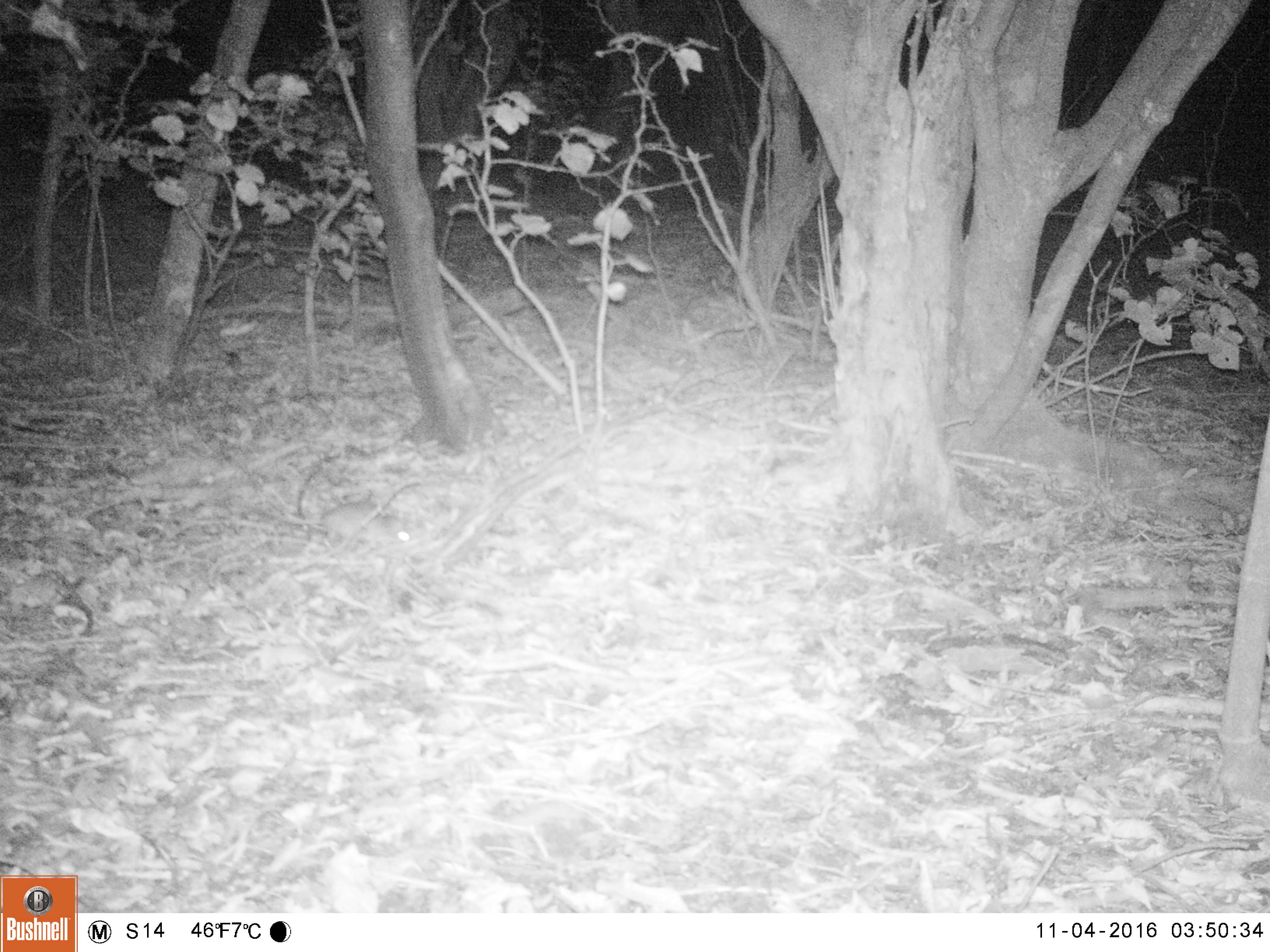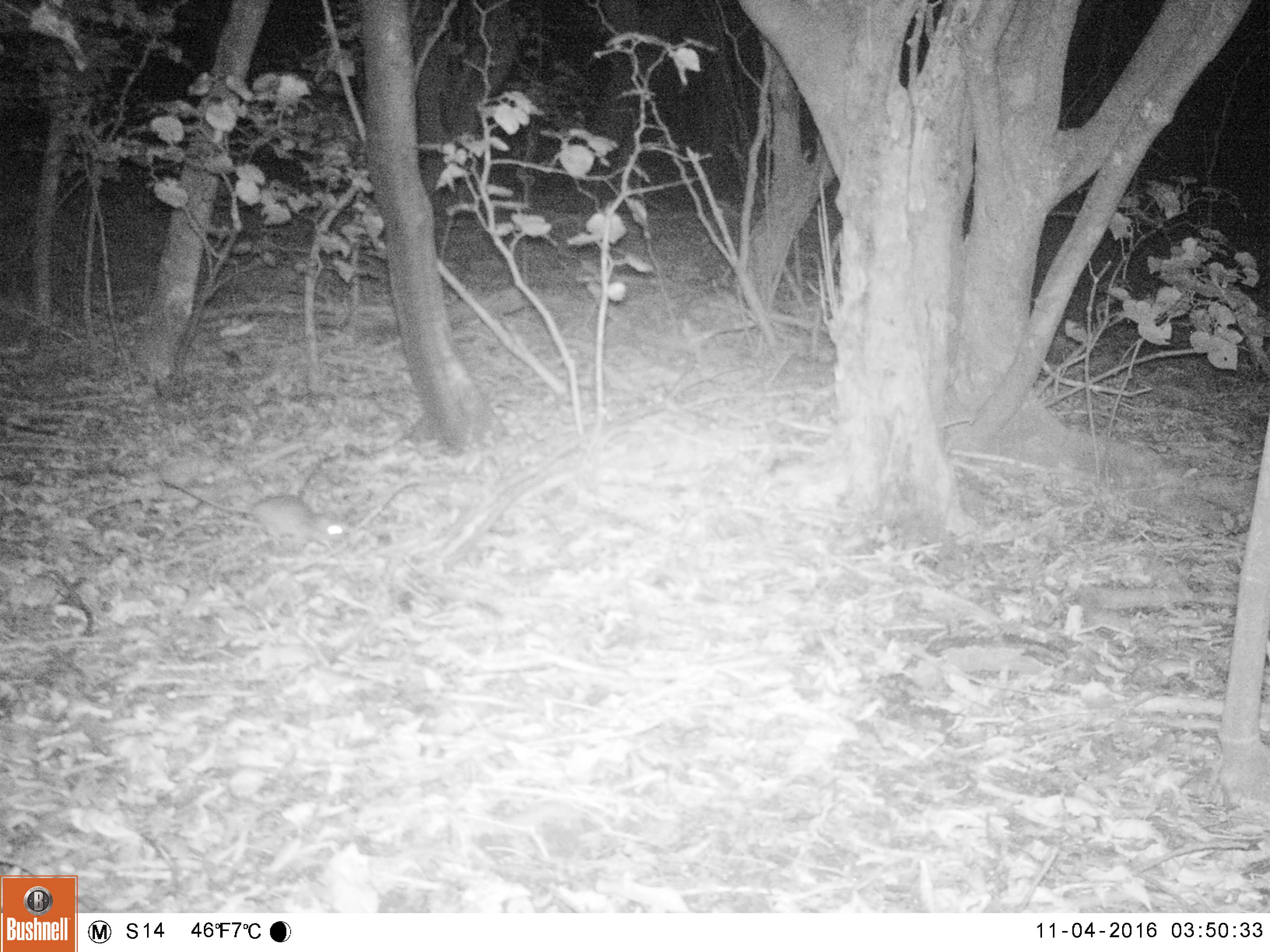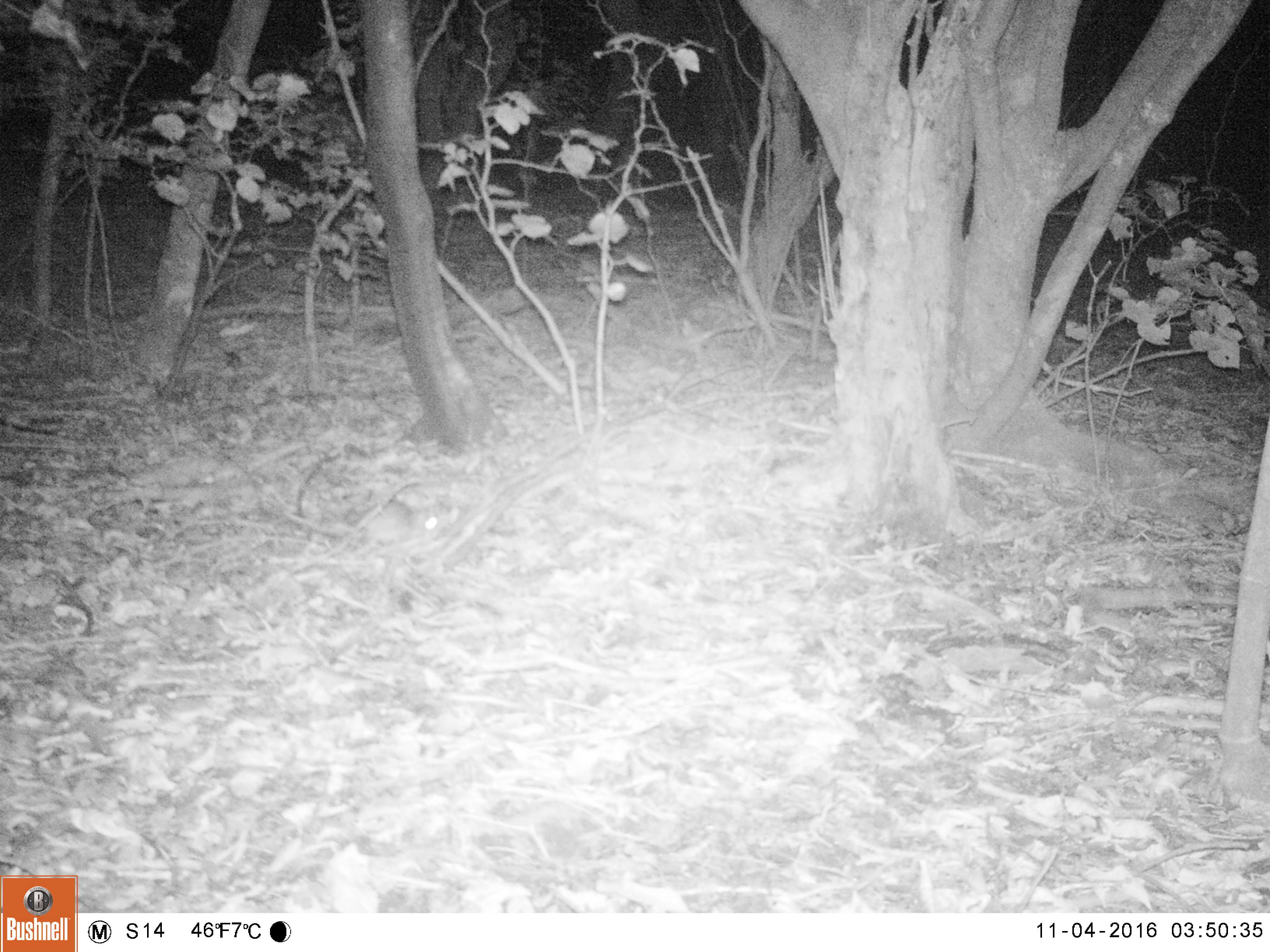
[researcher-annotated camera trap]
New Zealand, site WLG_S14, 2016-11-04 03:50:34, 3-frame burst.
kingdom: Animalia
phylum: Chordata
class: Mammalia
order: Rodentia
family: Muridae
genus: Rattus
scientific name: Rattus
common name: rat